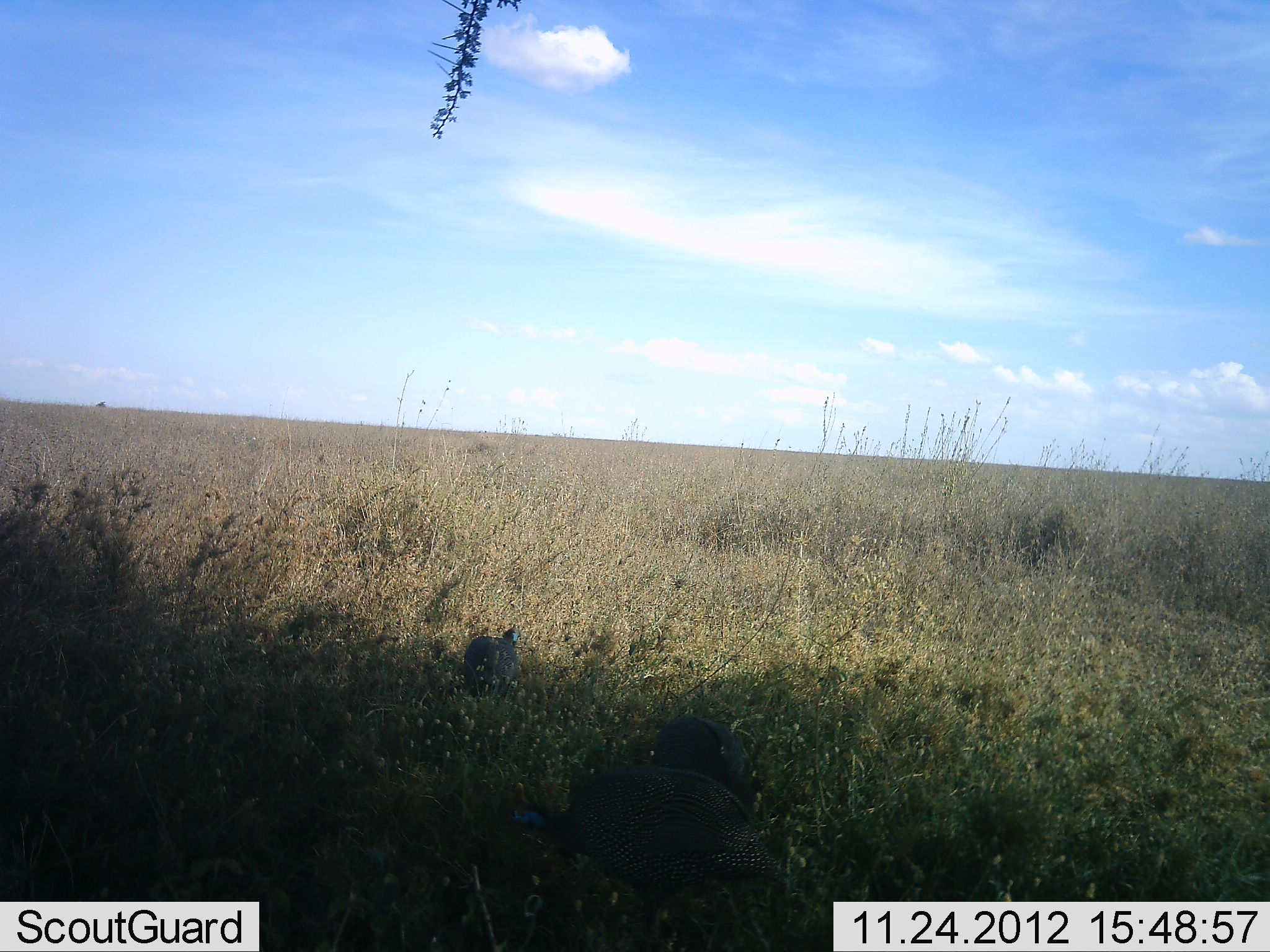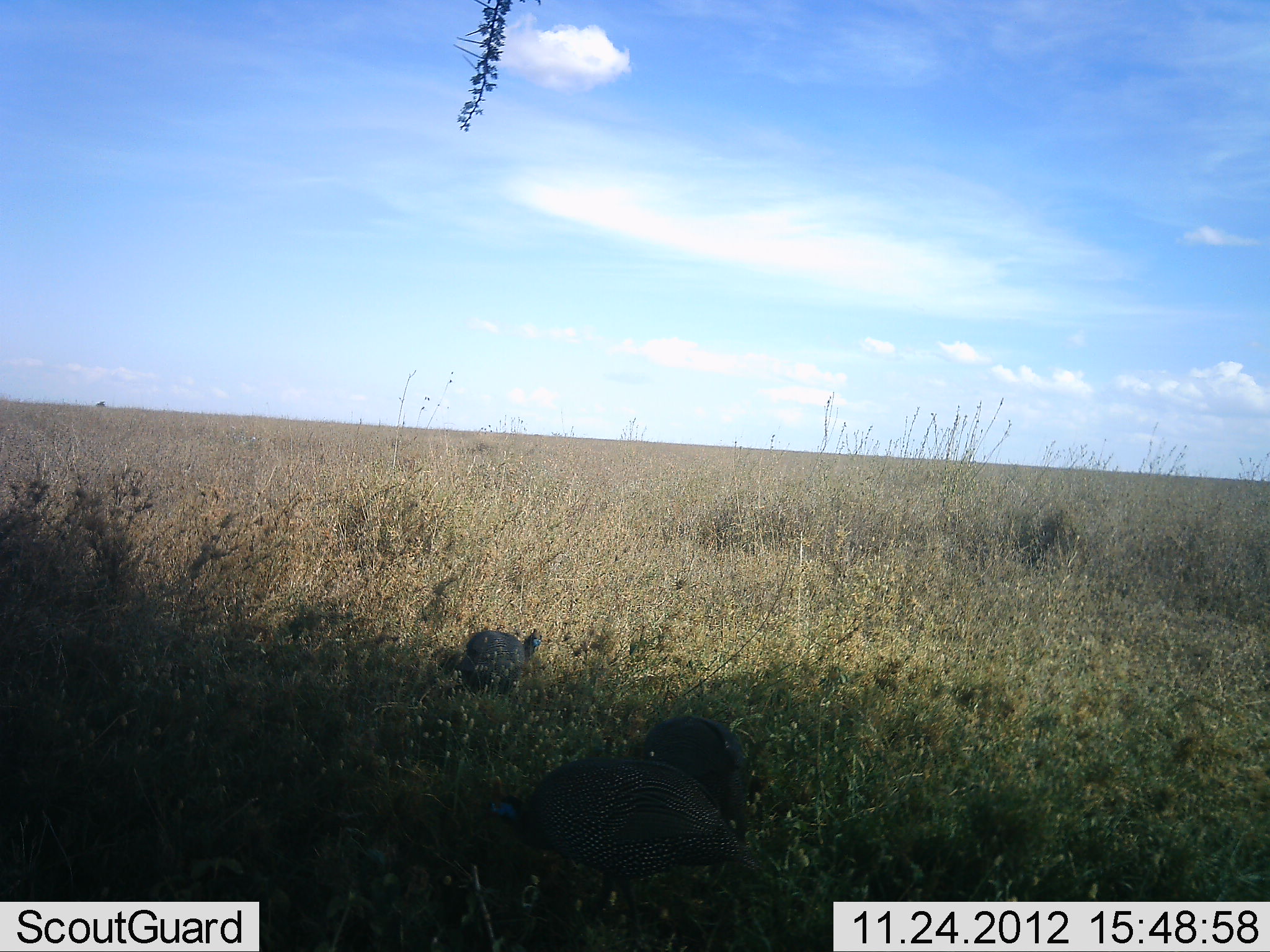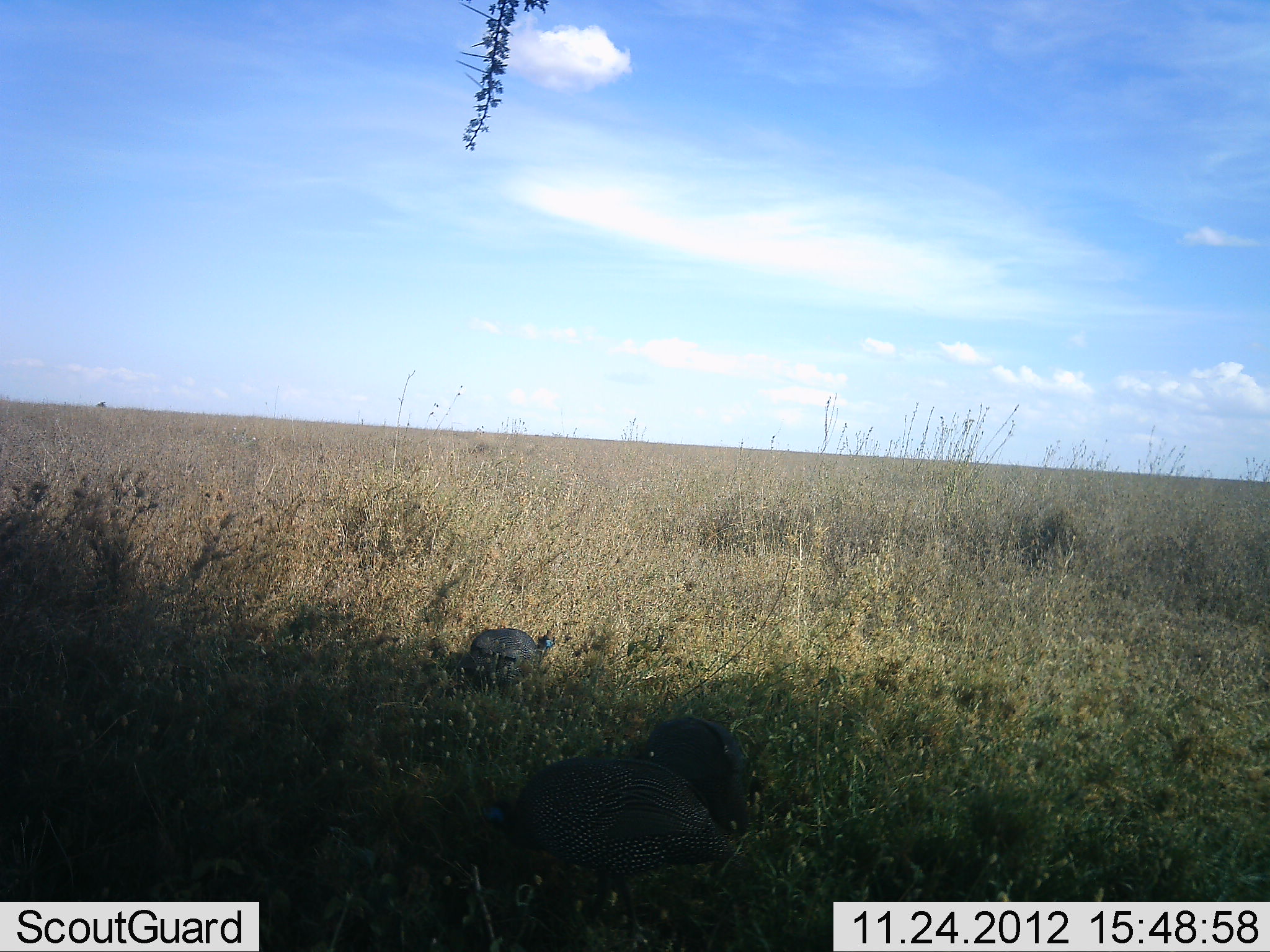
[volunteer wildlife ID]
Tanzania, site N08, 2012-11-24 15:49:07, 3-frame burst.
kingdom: Animalia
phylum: Chordata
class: Aves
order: Galliformes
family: Numididae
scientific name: Numididae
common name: guinea fowl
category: guineafowl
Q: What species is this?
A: Guineafowl (guinea fowl) (Numididae).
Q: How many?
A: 3.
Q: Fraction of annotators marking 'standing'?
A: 18%.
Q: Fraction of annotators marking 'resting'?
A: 0%.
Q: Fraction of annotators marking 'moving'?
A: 36%.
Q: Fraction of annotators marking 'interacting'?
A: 0%.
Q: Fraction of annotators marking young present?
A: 0%.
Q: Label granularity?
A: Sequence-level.